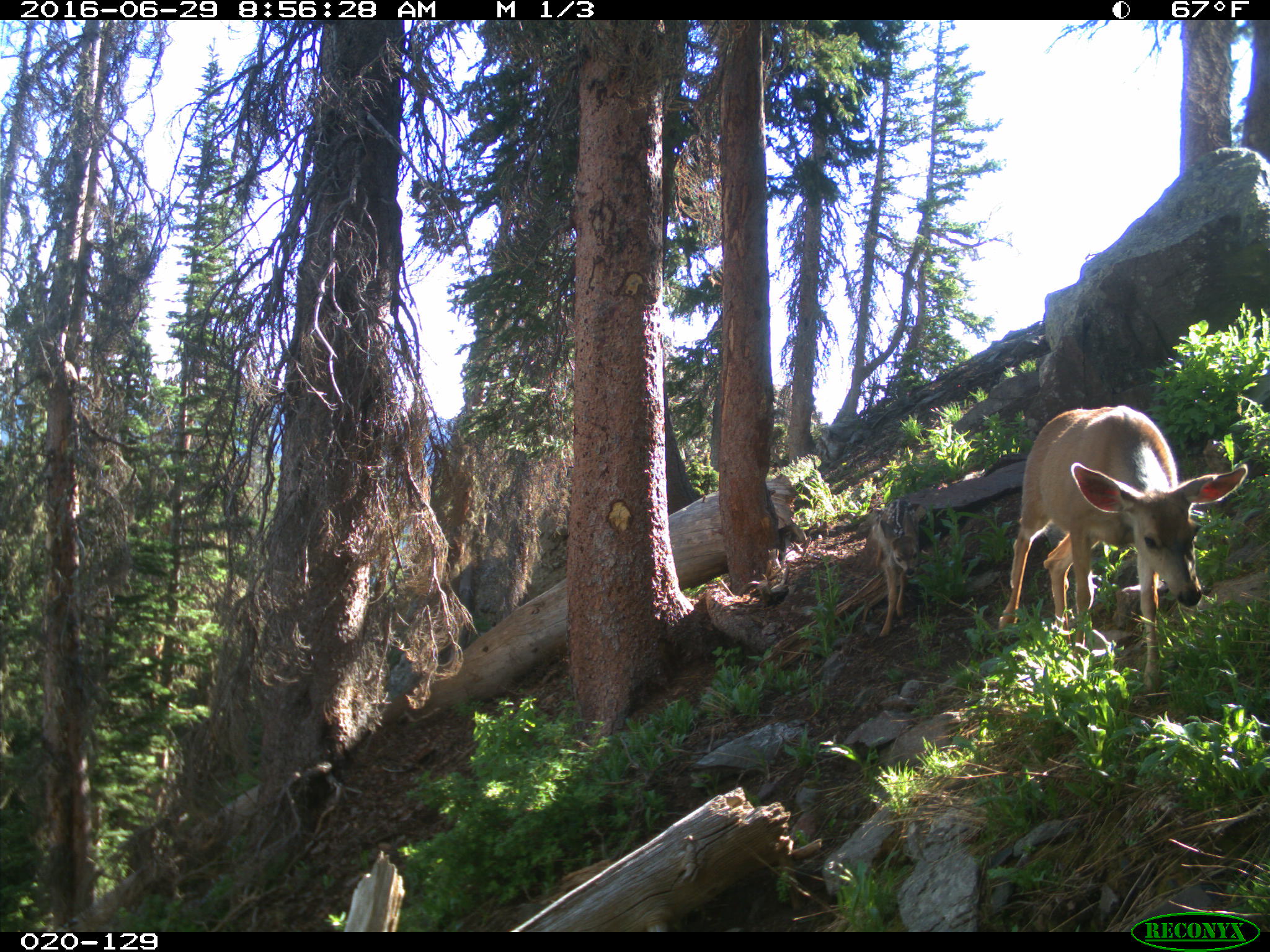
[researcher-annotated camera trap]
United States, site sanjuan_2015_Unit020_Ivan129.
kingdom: Animalia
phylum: Chordata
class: Mammalia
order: Artiodactyla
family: Cervidae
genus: Odocoileus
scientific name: Odocoileus hemionus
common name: mule deer